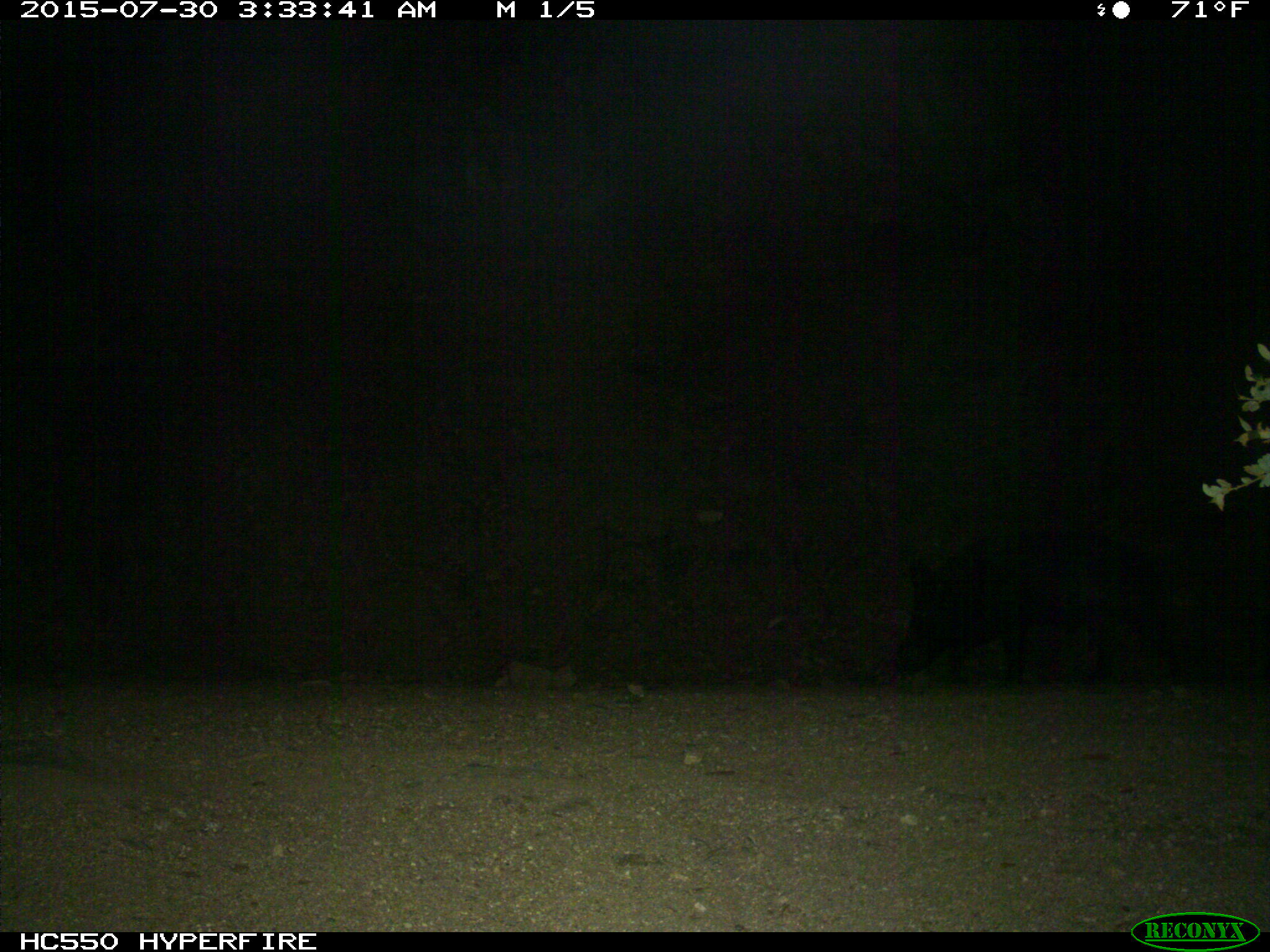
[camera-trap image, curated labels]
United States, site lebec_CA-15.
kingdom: Animalia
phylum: Chordata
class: Mammalia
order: Artiodactyla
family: Suidae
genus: Sus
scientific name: Sus scrofa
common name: wild boar